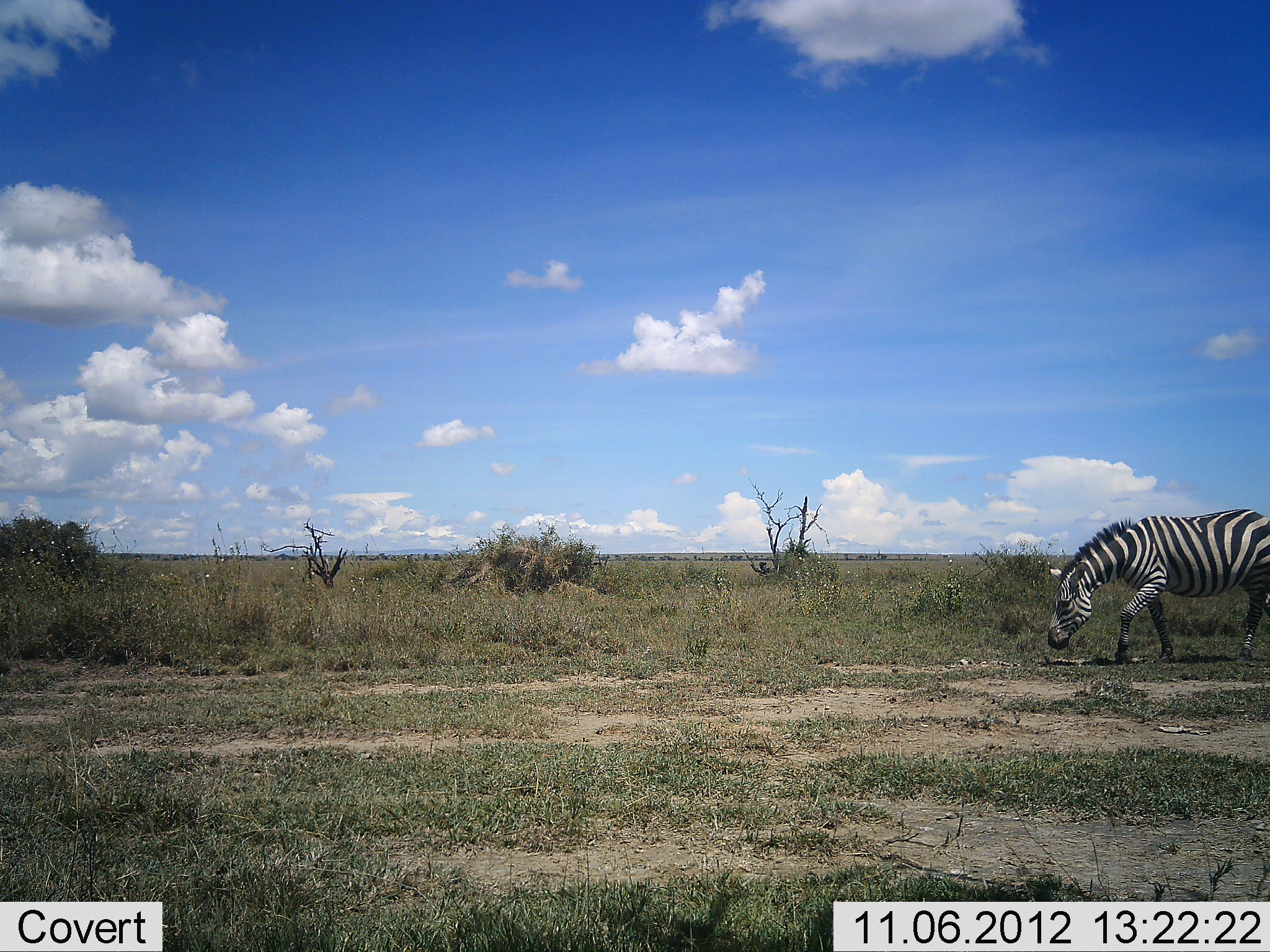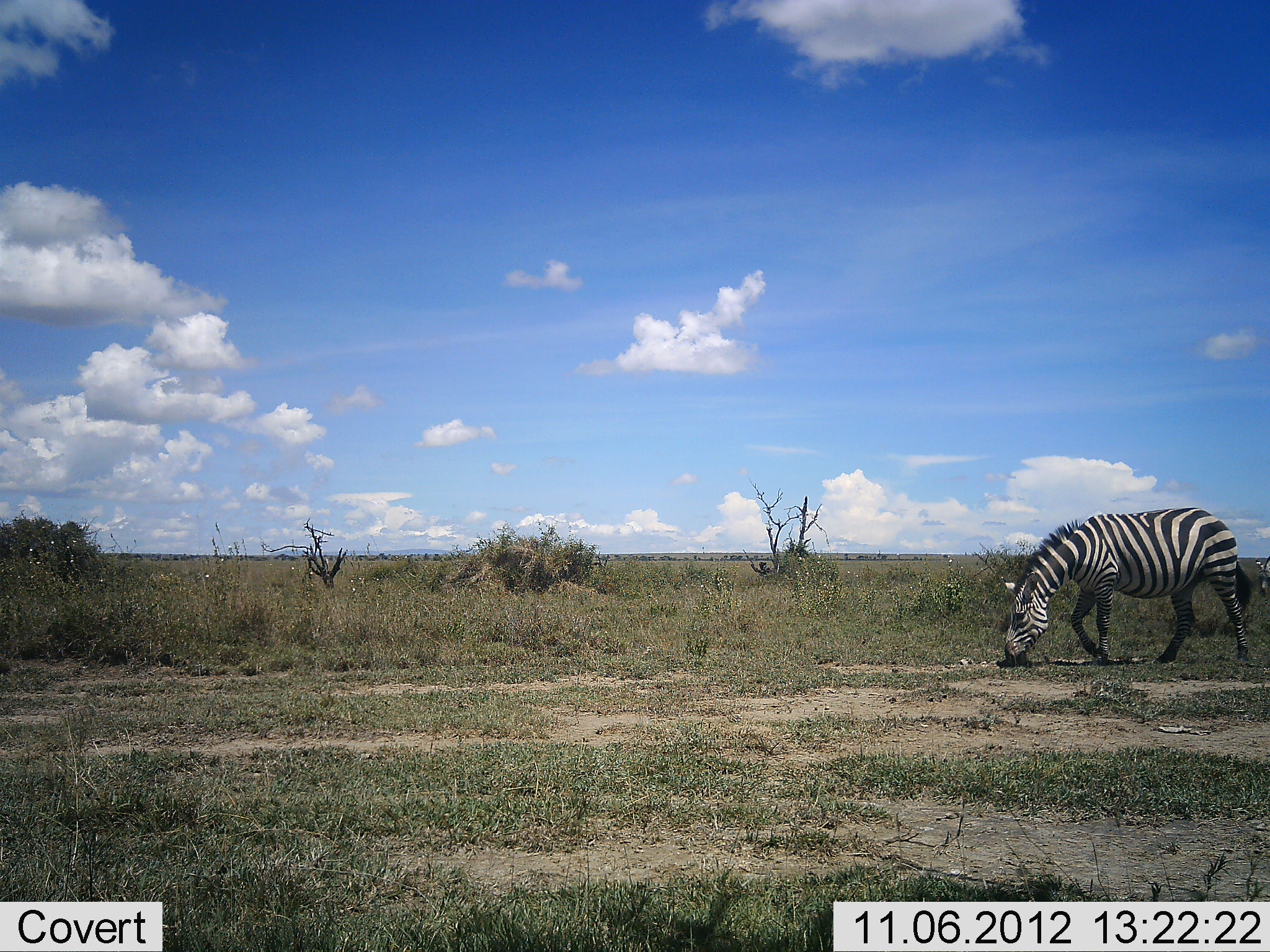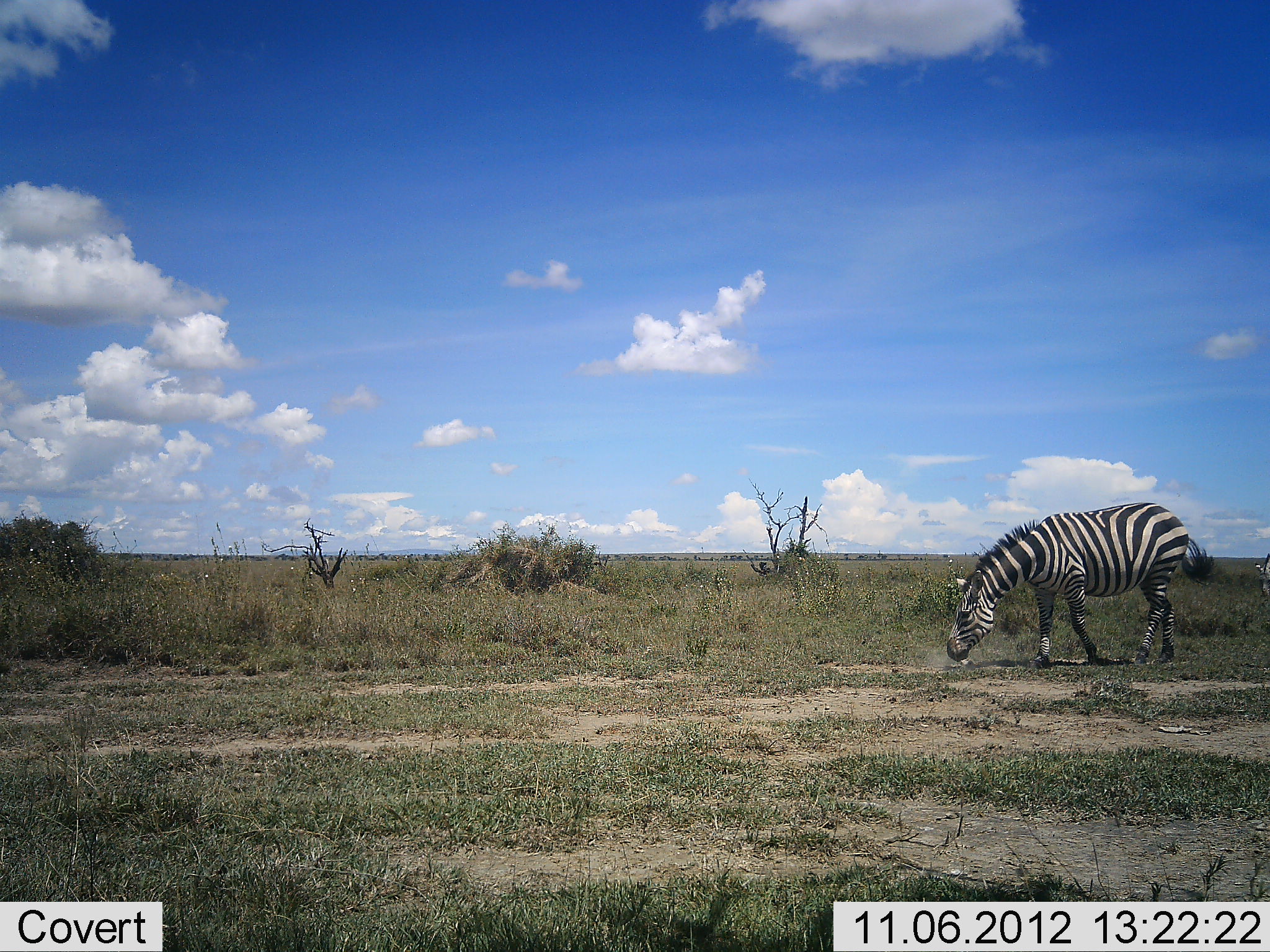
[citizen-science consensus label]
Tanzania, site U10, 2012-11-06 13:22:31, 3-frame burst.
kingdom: Animalia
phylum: Chordata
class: Mammalia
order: Perissodactyla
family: Equidae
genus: Equus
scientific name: Equus quagga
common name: plains zebra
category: zebra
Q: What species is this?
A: Zebra (plains zebra) (Equus quagga).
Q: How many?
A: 1.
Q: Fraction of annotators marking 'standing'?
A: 0%.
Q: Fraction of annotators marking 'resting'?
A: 0%.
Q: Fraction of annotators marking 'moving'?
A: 90%.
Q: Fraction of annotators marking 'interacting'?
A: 0%.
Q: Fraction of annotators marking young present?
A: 0%.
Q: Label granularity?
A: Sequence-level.